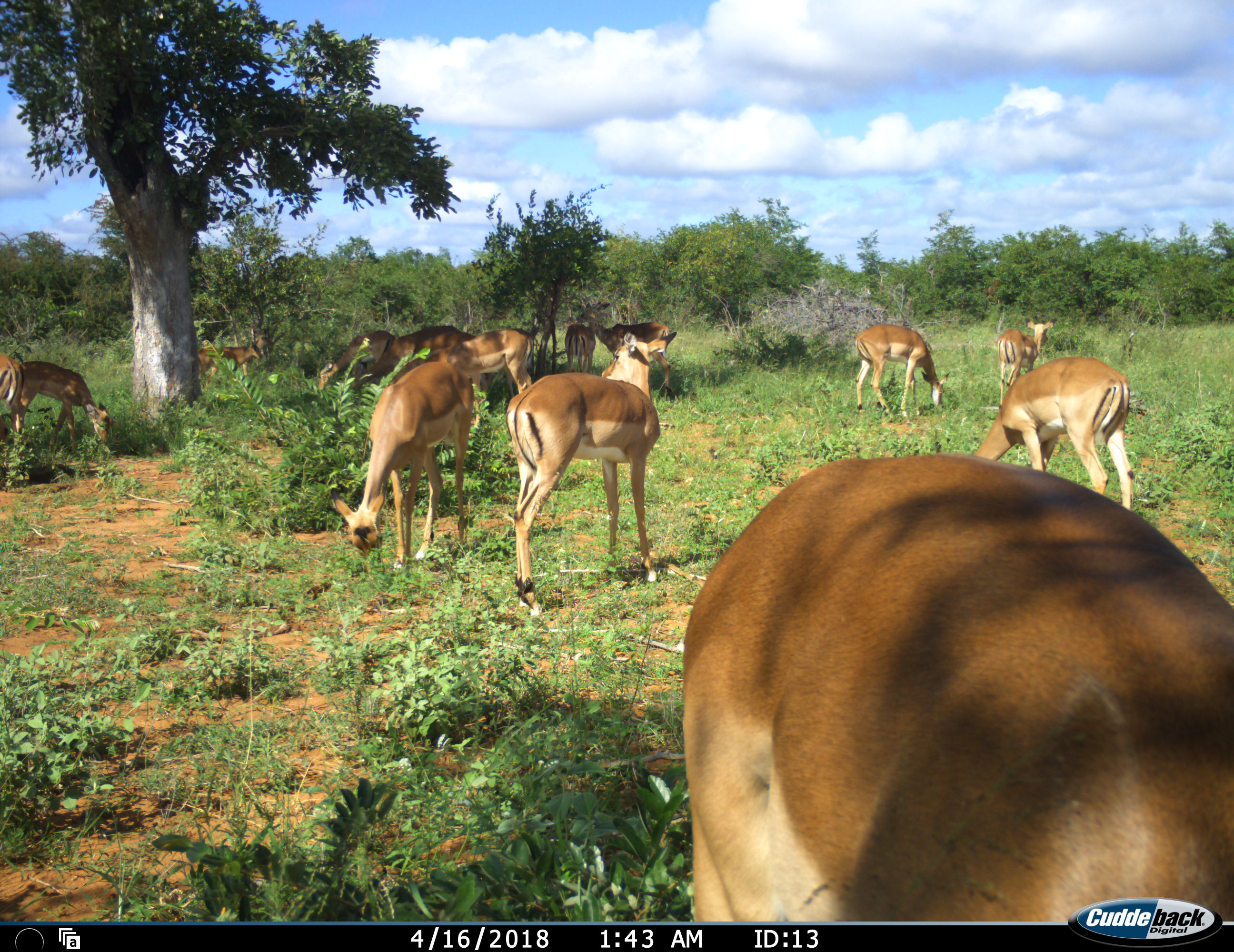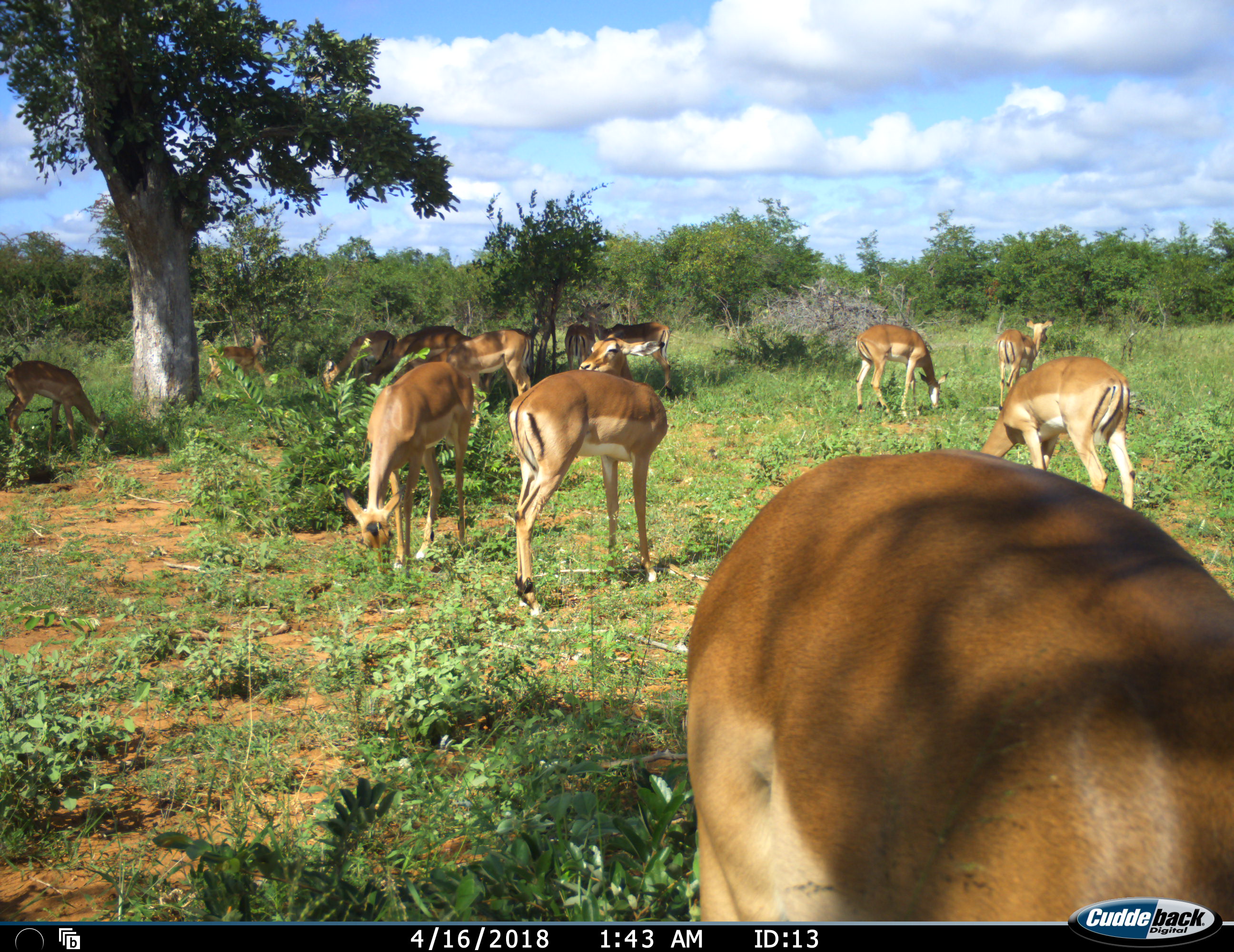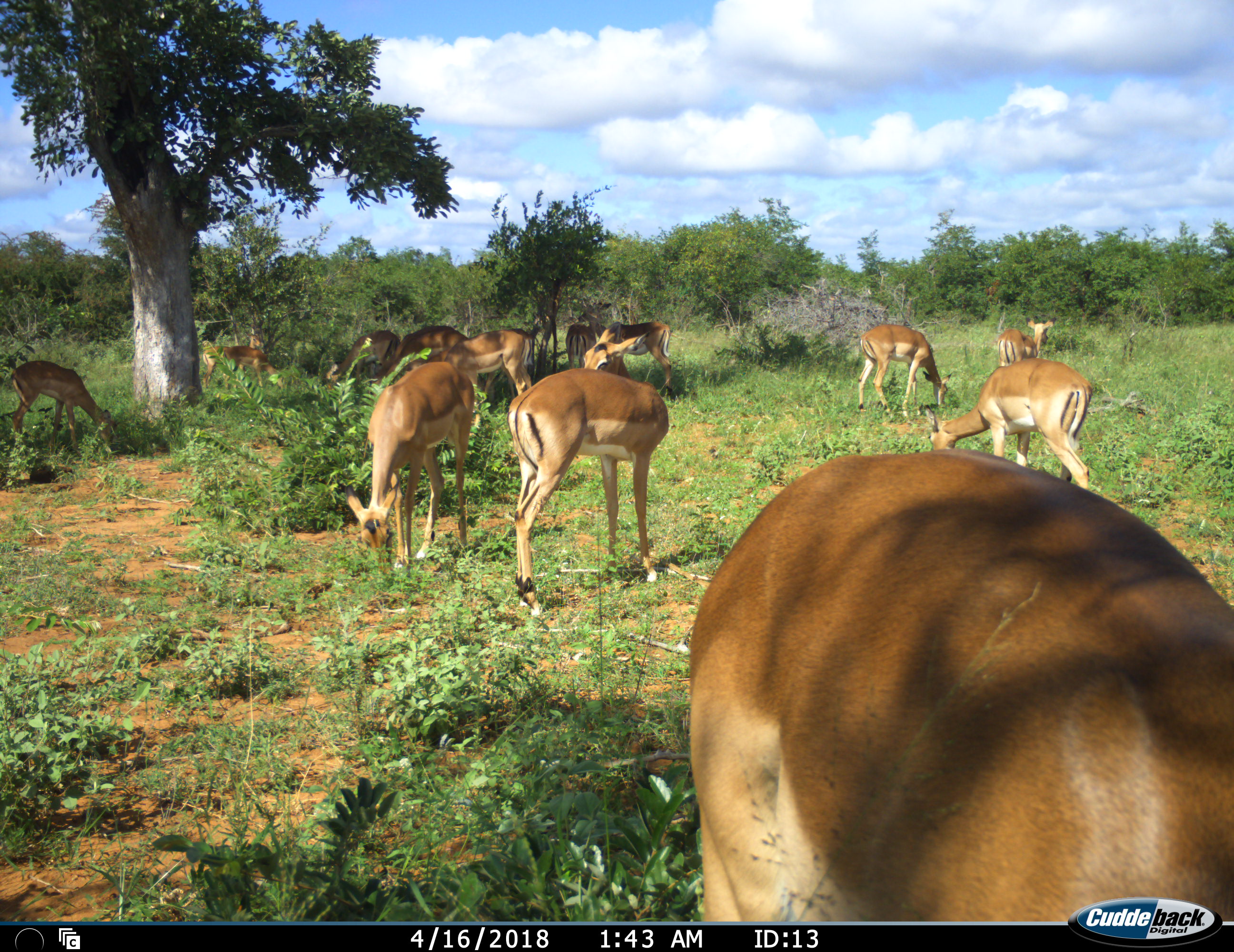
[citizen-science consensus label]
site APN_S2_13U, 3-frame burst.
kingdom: Animalia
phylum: Chordata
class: Mammalia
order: Artiodactyla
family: Bovidae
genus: Aepyceros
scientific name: Aepyceros melampus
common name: impala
Impala (Aepyceros melampus), count 11-50. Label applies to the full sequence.